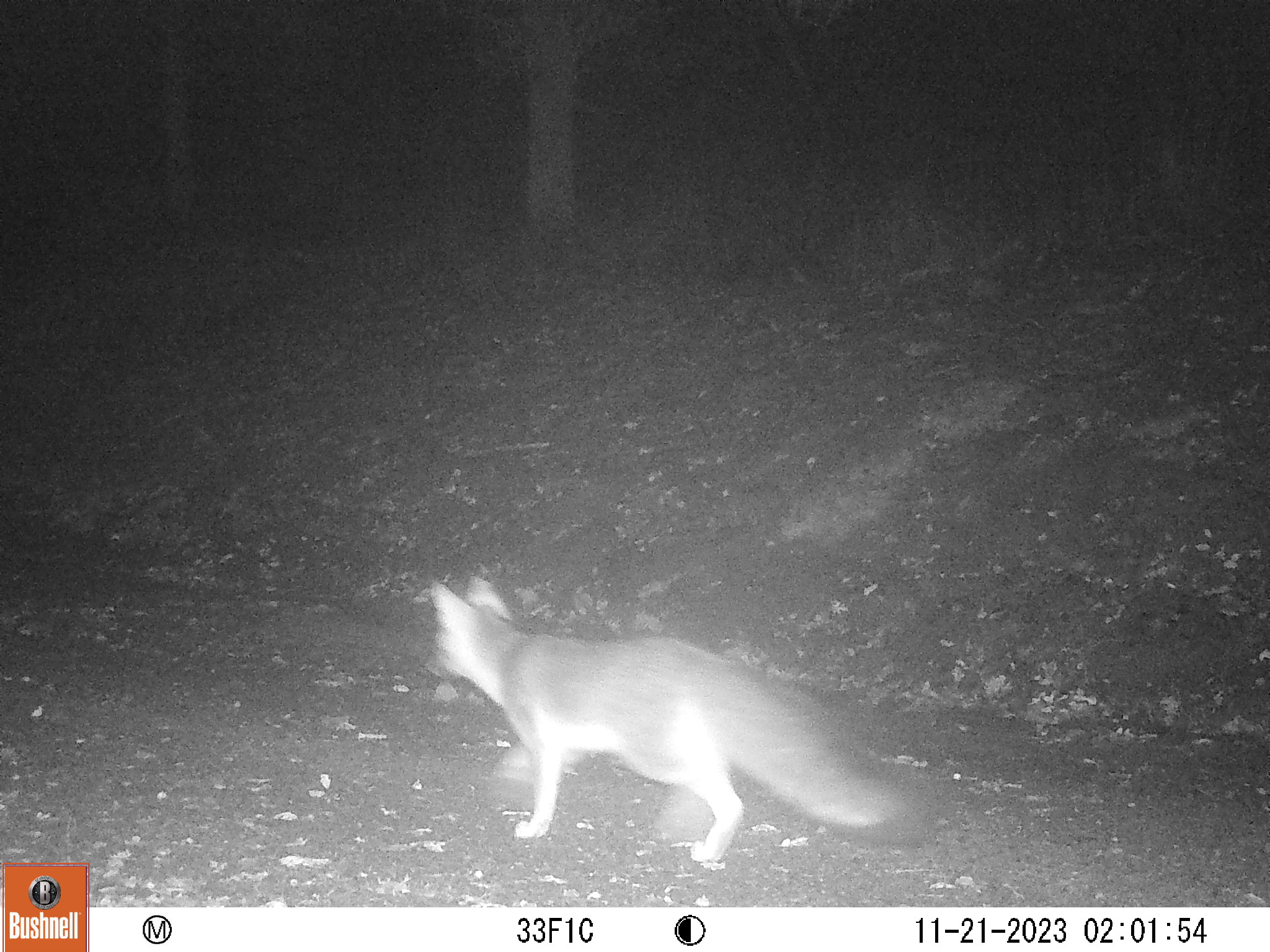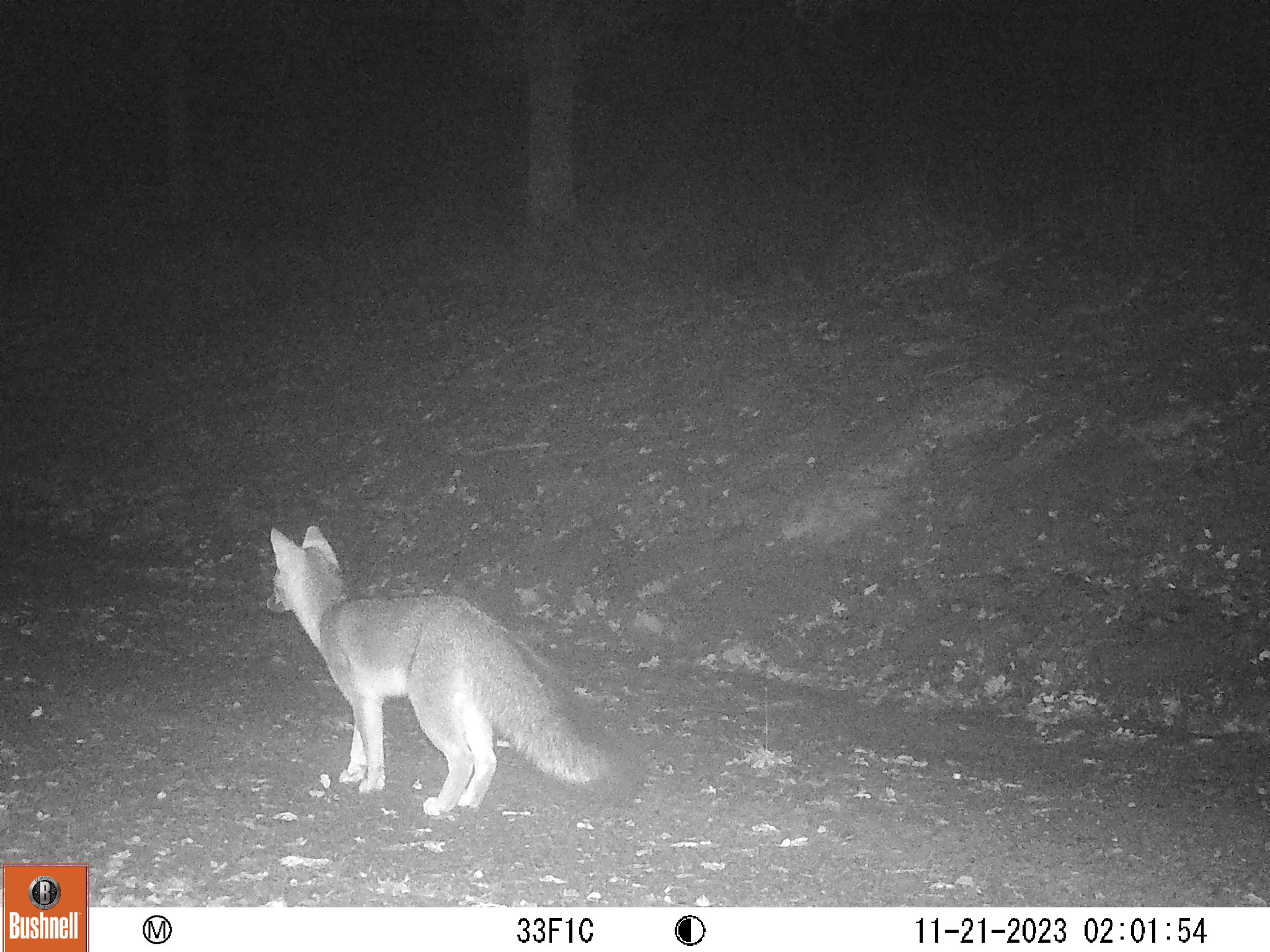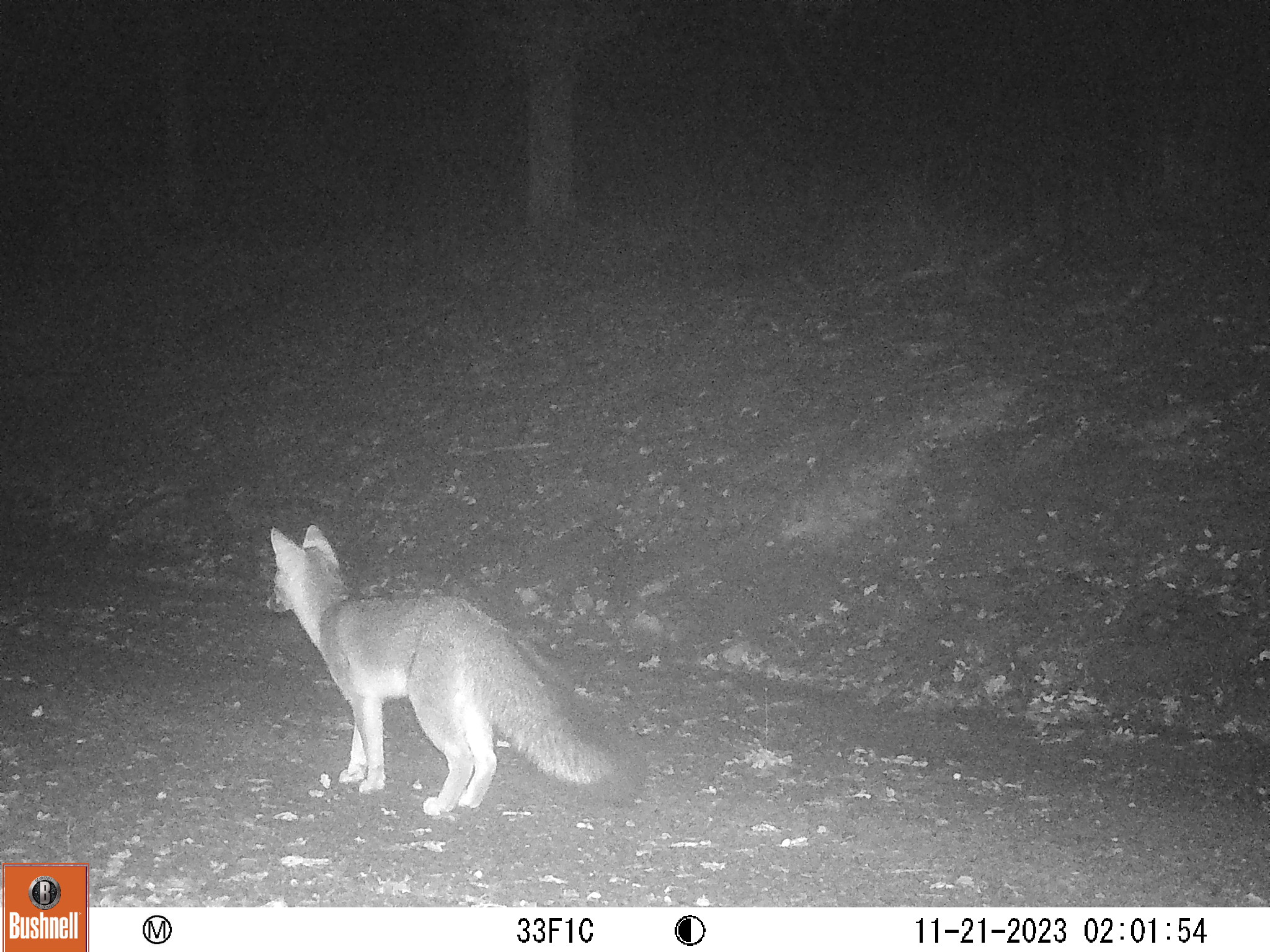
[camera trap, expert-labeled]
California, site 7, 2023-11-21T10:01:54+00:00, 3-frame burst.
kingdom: Animalia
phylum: Chordata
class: Mammalia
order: Carnivora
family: Canidae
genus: Urocyon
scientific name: Urocyon cinereoargenteus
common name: gray fox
Gray fox (Urocyon cinereoargenteus).